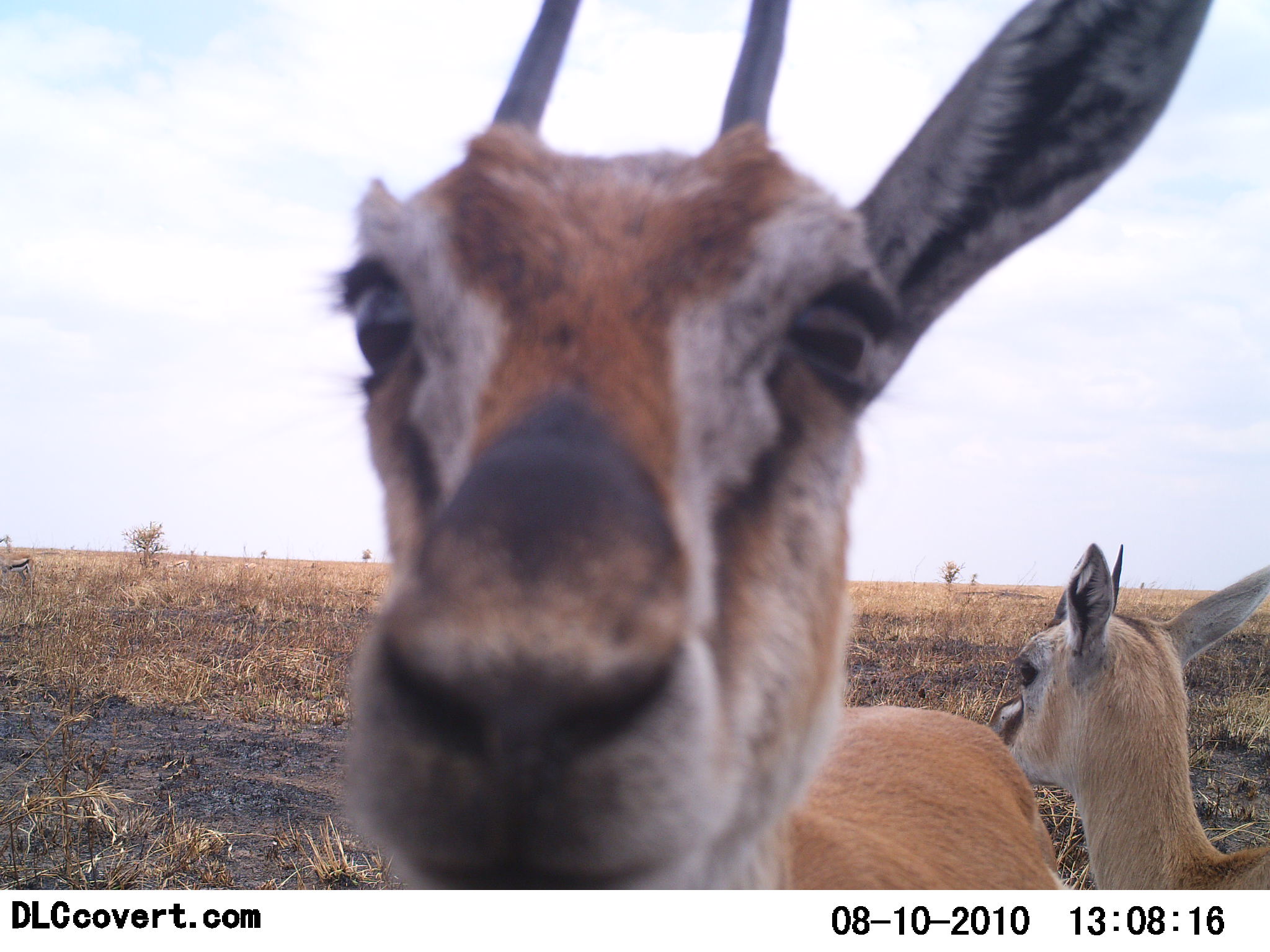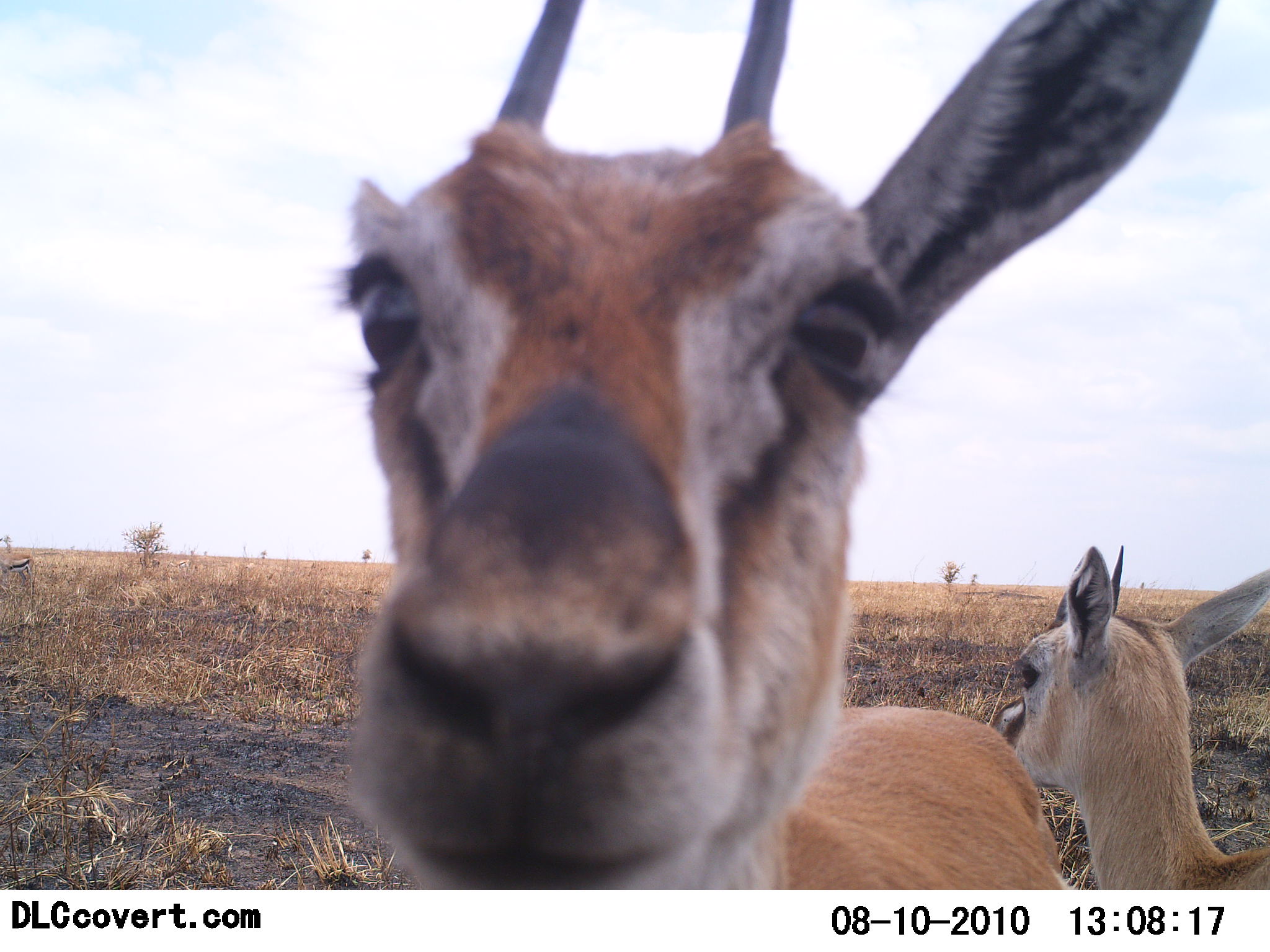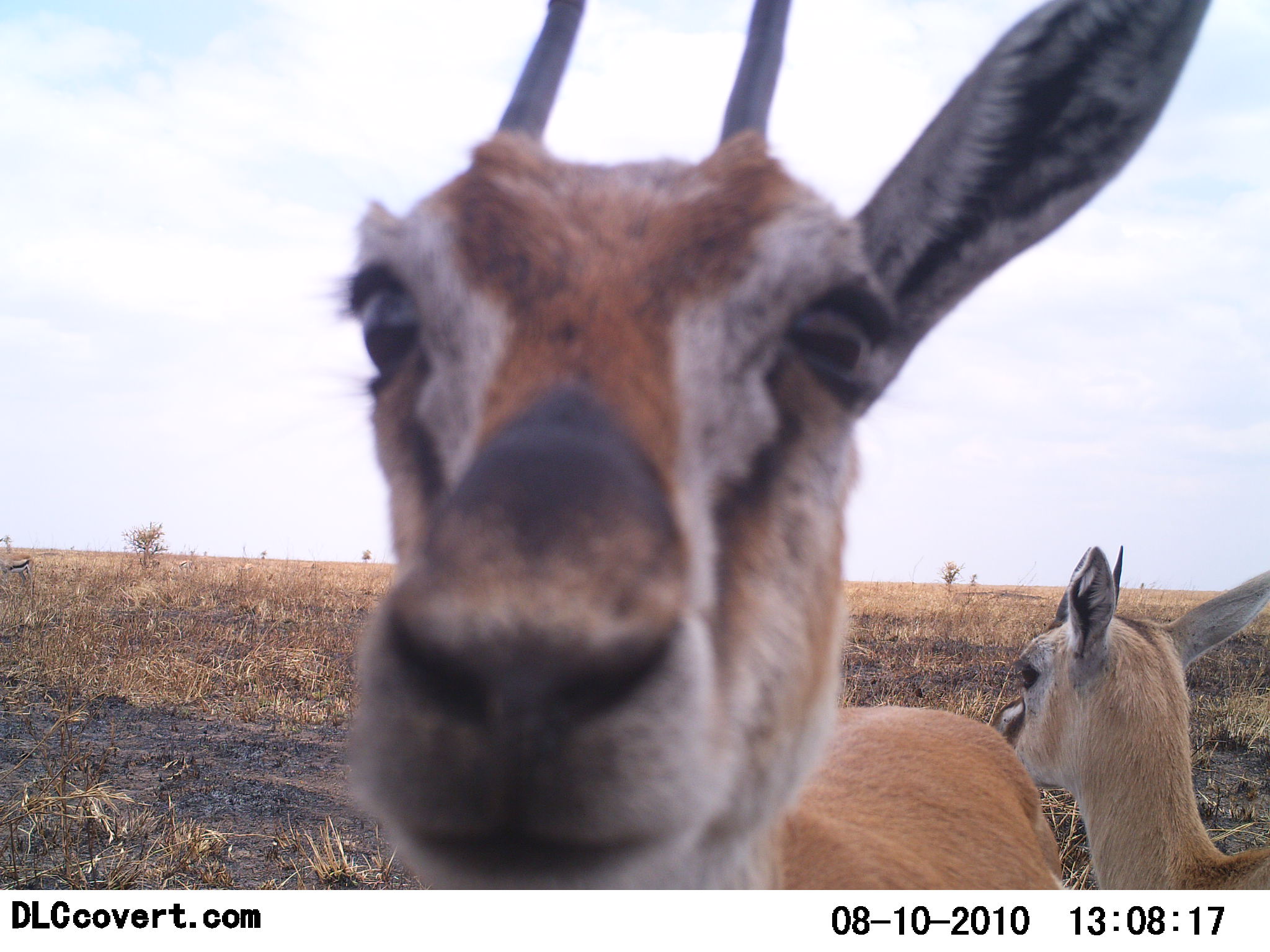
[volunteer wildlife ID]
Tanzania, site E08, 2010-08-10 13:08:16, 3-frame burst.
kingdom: Animalia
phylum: Chordata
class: Mammalia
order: Artiodactyla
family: Bovidae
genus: Eudorcas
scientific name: Eudorcas thomsonii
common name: thomson's gazelle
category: gazellethomsons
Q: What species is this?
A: Gazellethomsons (thomson's gazelle) (Eudorcas thomsonii).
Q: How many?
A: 2.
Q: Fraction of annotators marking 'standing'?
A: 92%.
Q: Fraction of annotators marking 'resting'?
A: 0%.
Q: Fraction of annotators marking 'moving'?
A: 0%.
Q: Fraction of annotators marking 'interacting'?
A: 15%.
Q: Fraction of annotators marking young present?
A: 8%.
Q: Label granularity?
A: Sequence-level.